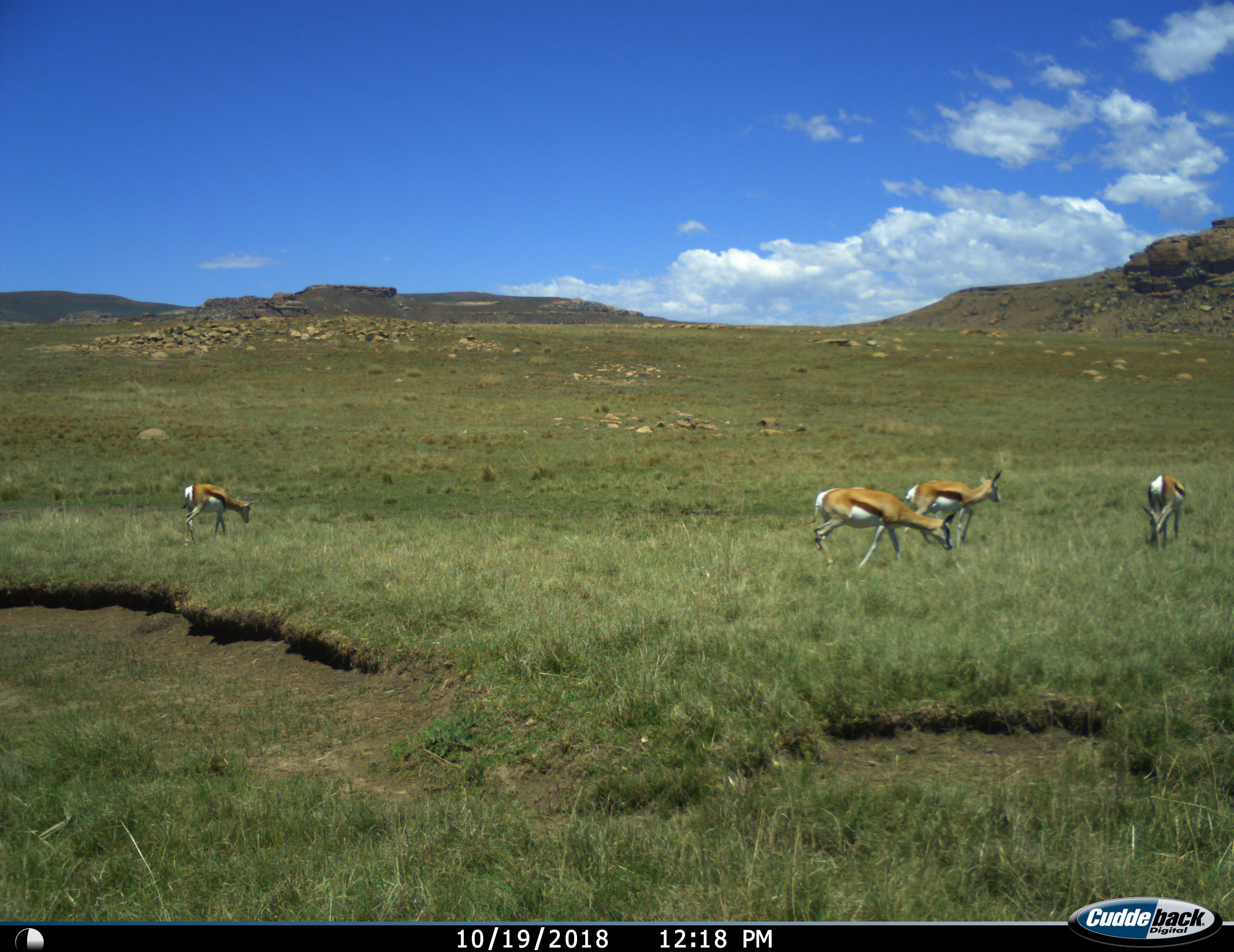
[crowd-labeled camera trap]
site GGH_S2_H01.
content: unidentified animal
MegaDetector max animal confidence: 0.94